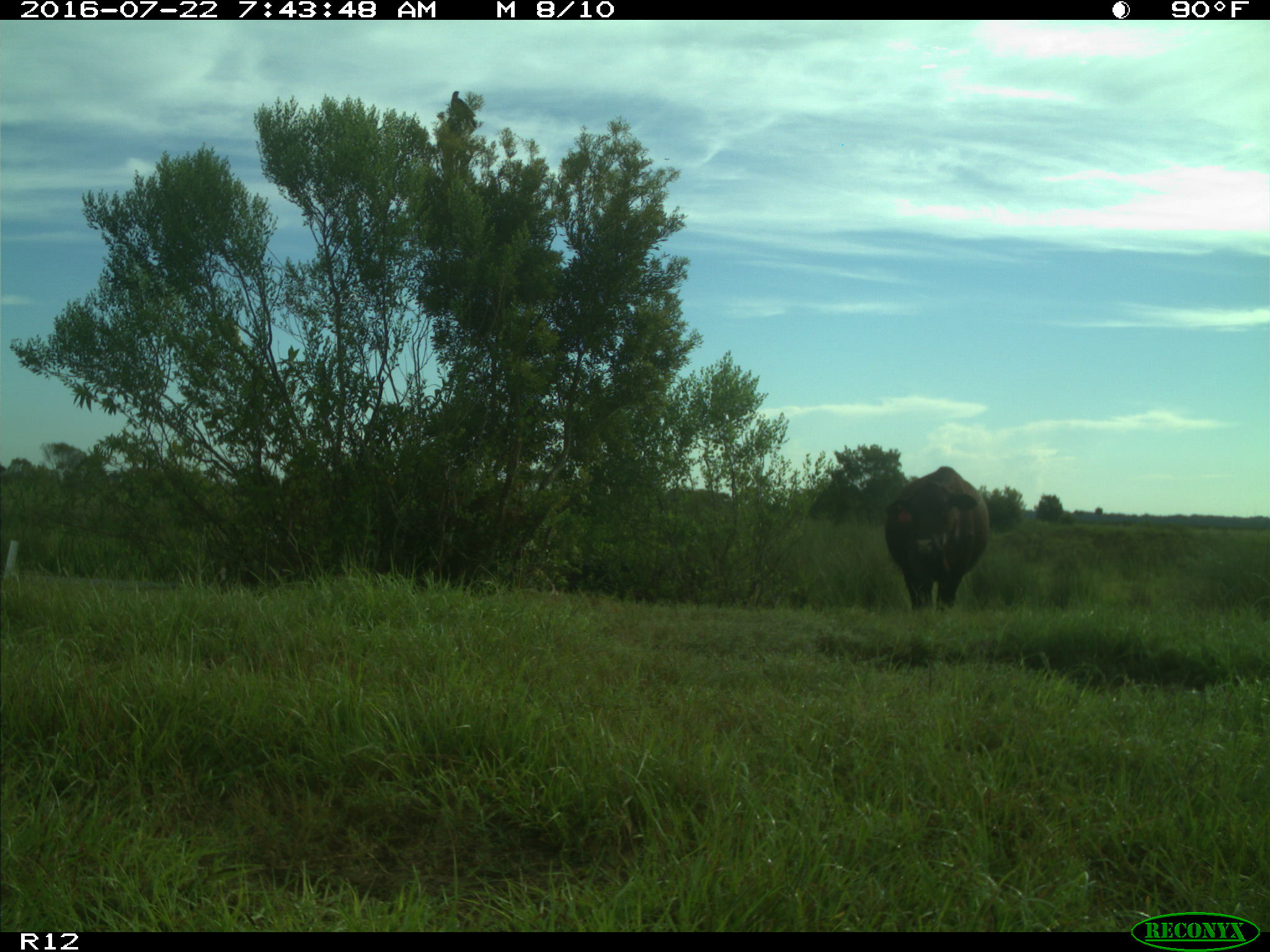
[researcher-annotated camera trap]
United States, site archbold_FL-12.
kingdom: Animalia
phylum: Chordata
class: Mammalia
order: Artiodactyla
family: Bovidae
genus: Bos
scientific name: Bos taurus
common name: domestic cow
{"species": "Bos taurus (domestic cow)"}